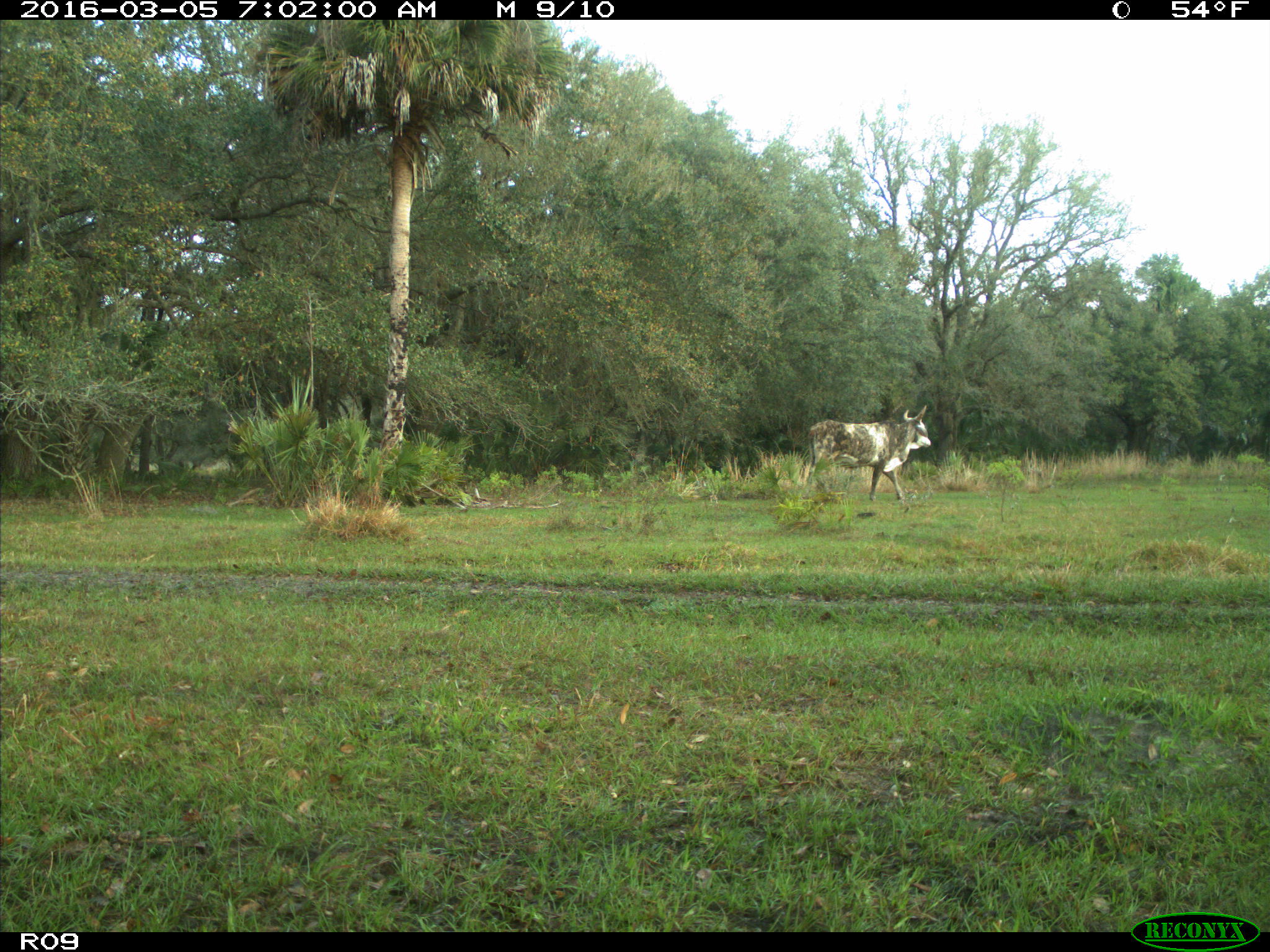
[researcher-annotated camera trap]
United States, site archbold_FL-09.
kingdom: Animalia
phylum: Chordata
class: Mammalia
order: Artiodactyla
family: Bovidae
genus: Bos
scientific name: Bos taurus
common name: domestic cow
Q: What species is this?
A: Bos taurus (domestic cow).